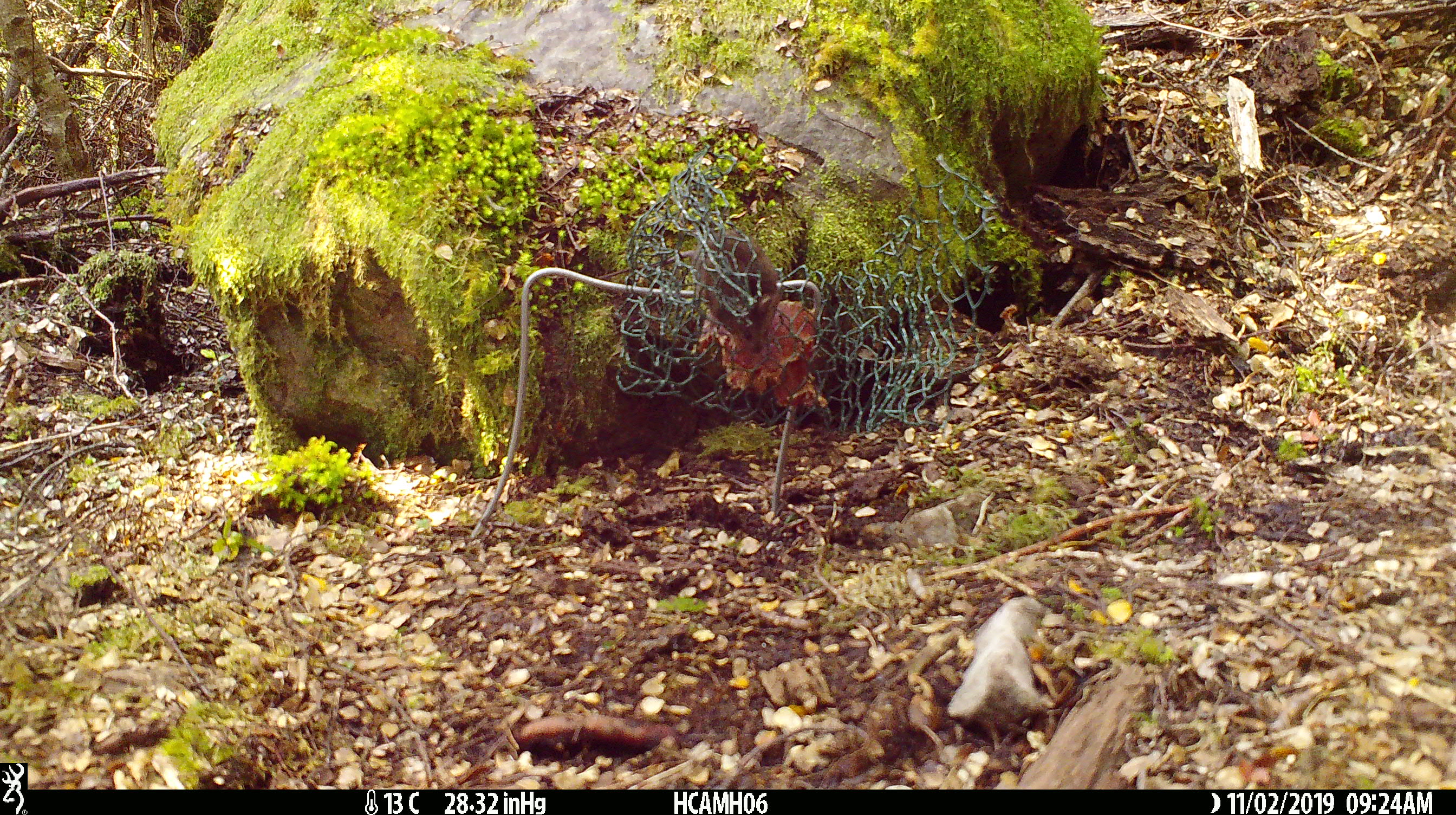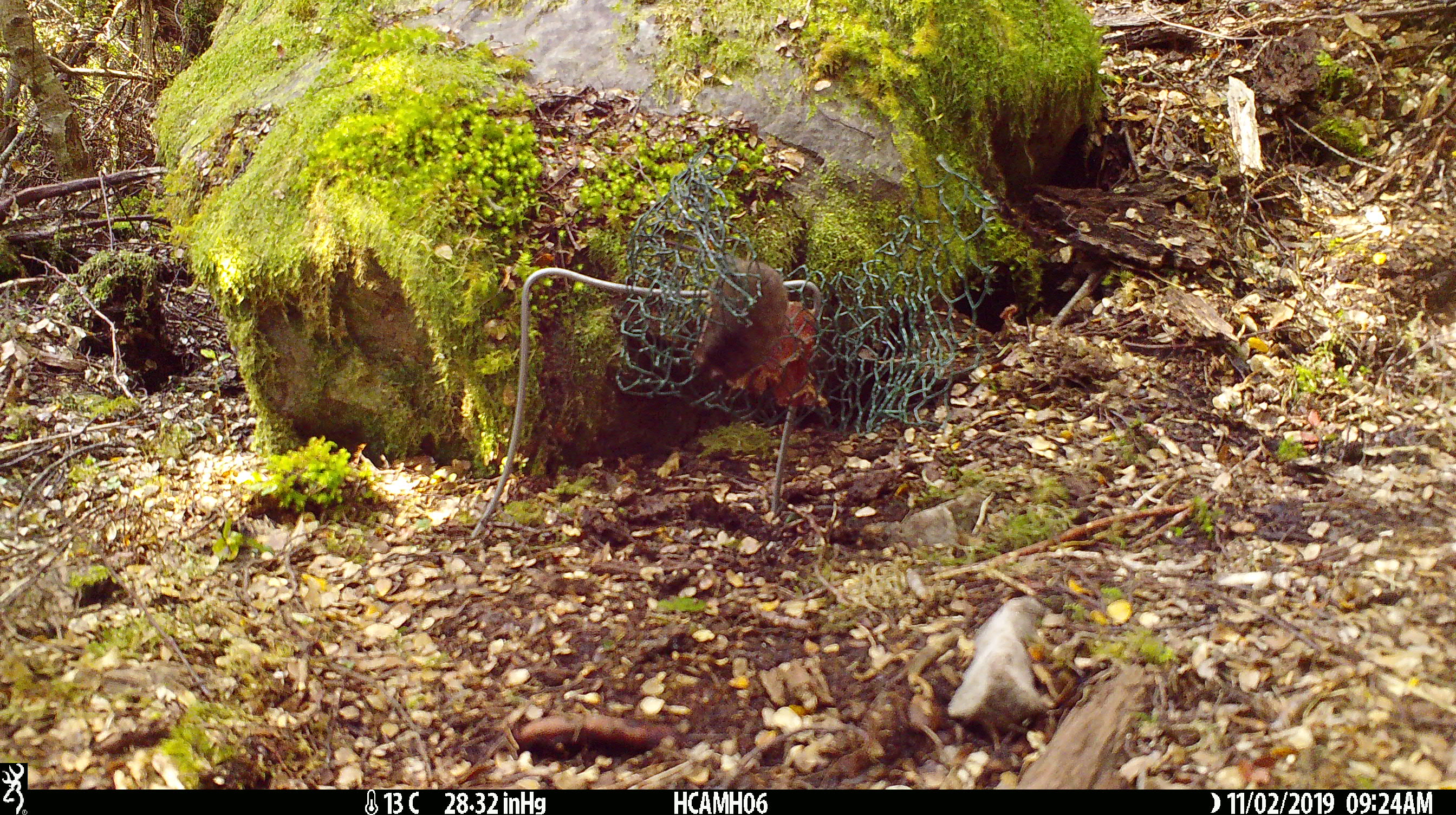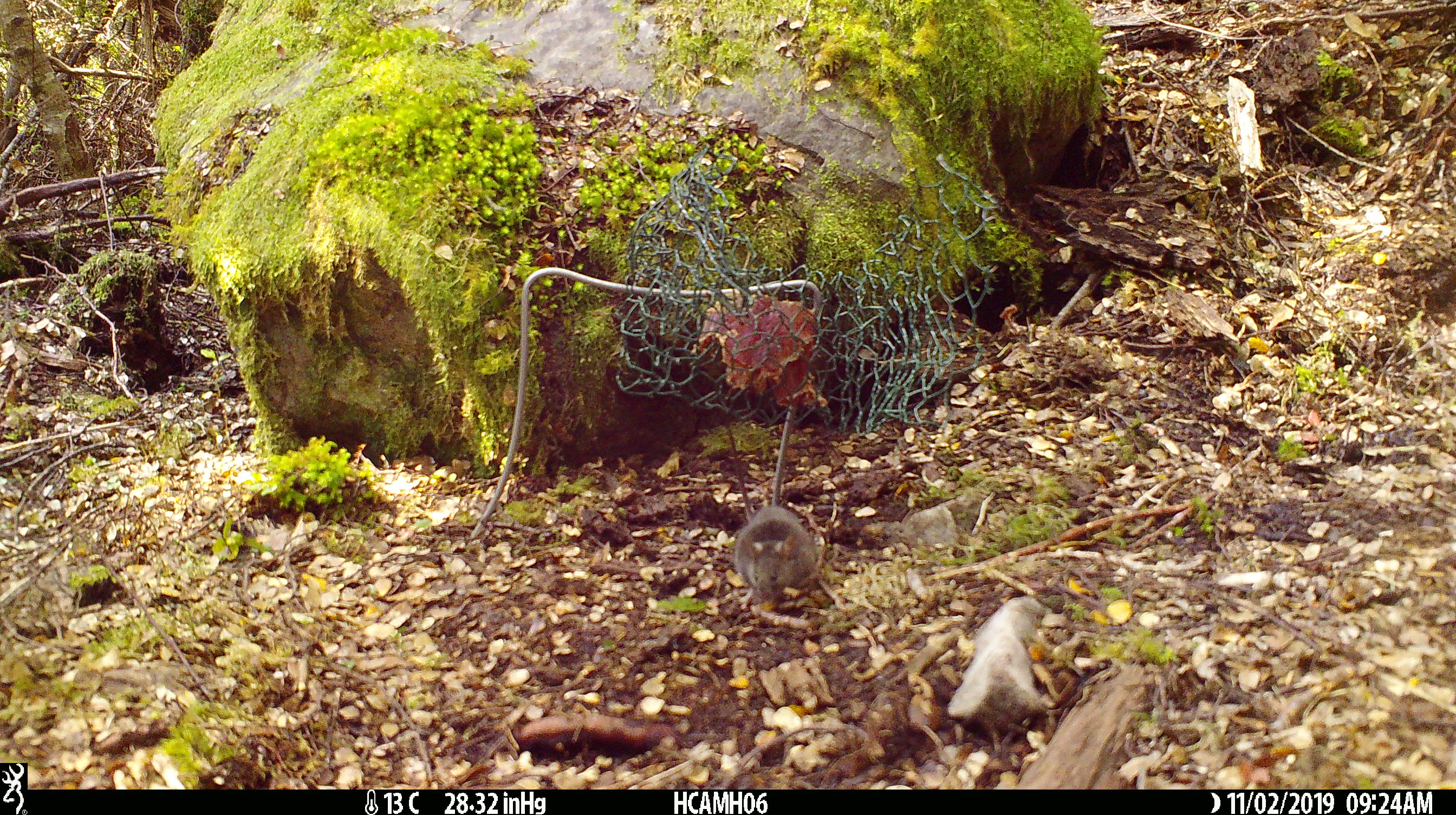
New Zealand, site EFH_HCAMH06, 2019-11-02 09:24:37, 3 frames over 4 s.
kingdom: Animalia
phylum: Chordata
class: Mammalia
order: Rodentia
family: Muridae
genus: Mus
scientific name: Mus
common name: mouse